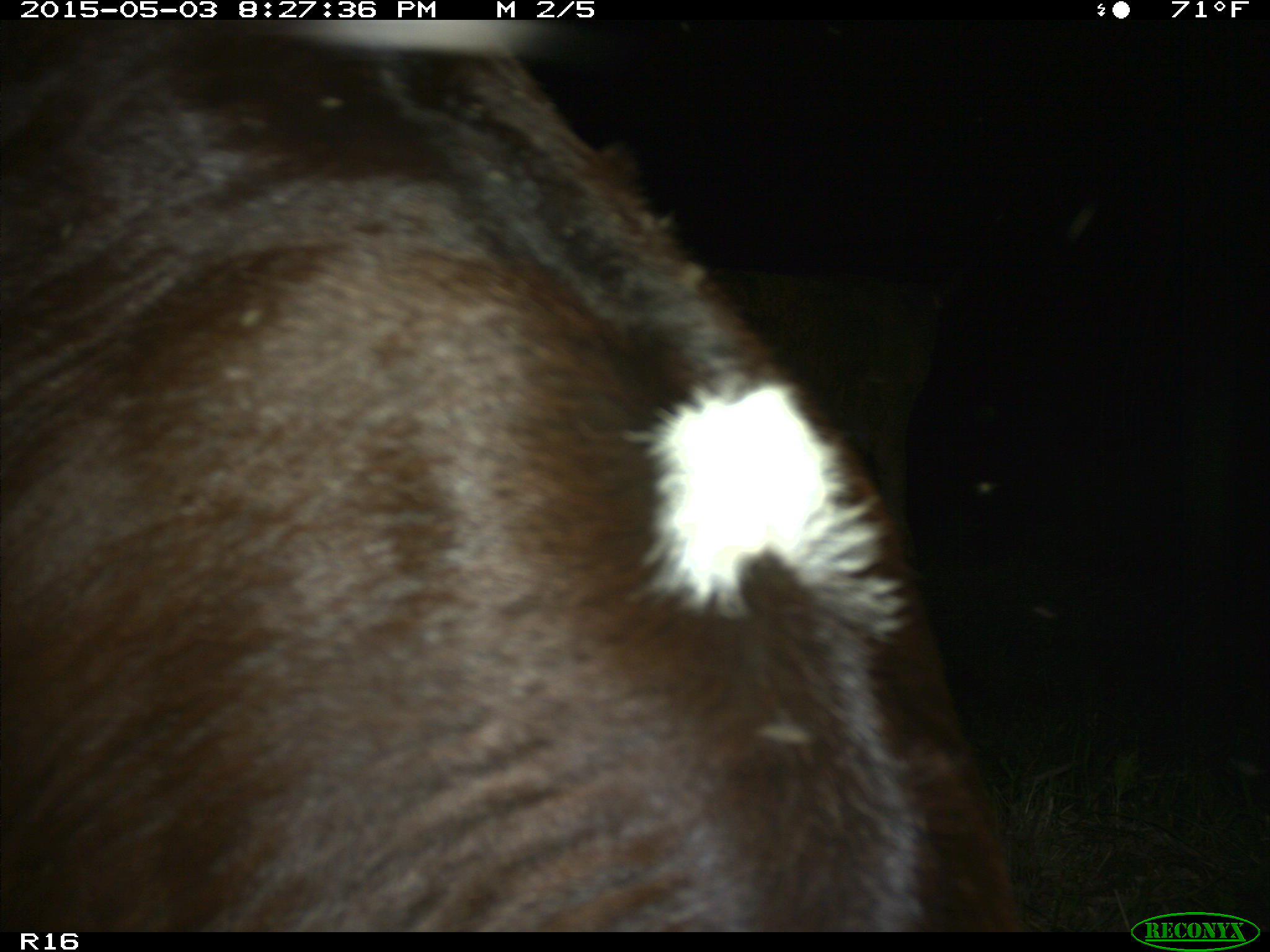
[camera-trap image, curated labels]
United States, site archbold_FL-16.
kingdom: Animalia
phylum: Chordata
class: Mammalia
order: Artiodactyla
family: Bovidae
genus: Bos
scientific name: Bos taurus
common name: domestic cow